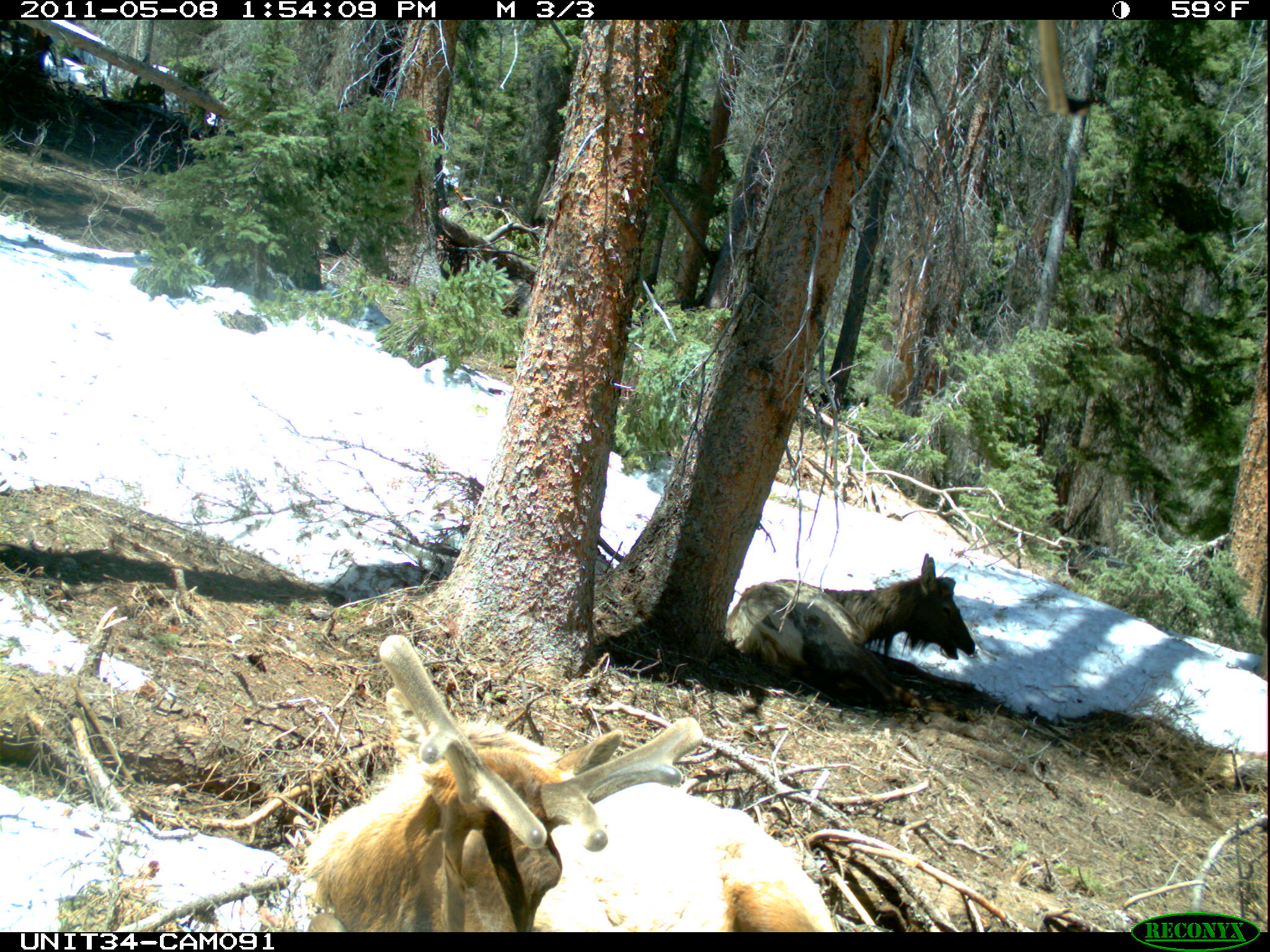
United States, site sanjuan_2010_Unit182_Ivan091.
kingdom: Animalia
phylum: Chordata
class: Mammalia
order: Artiodactyla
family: Cervidae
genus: Cervus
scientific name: Cervus elaphus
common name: red deer